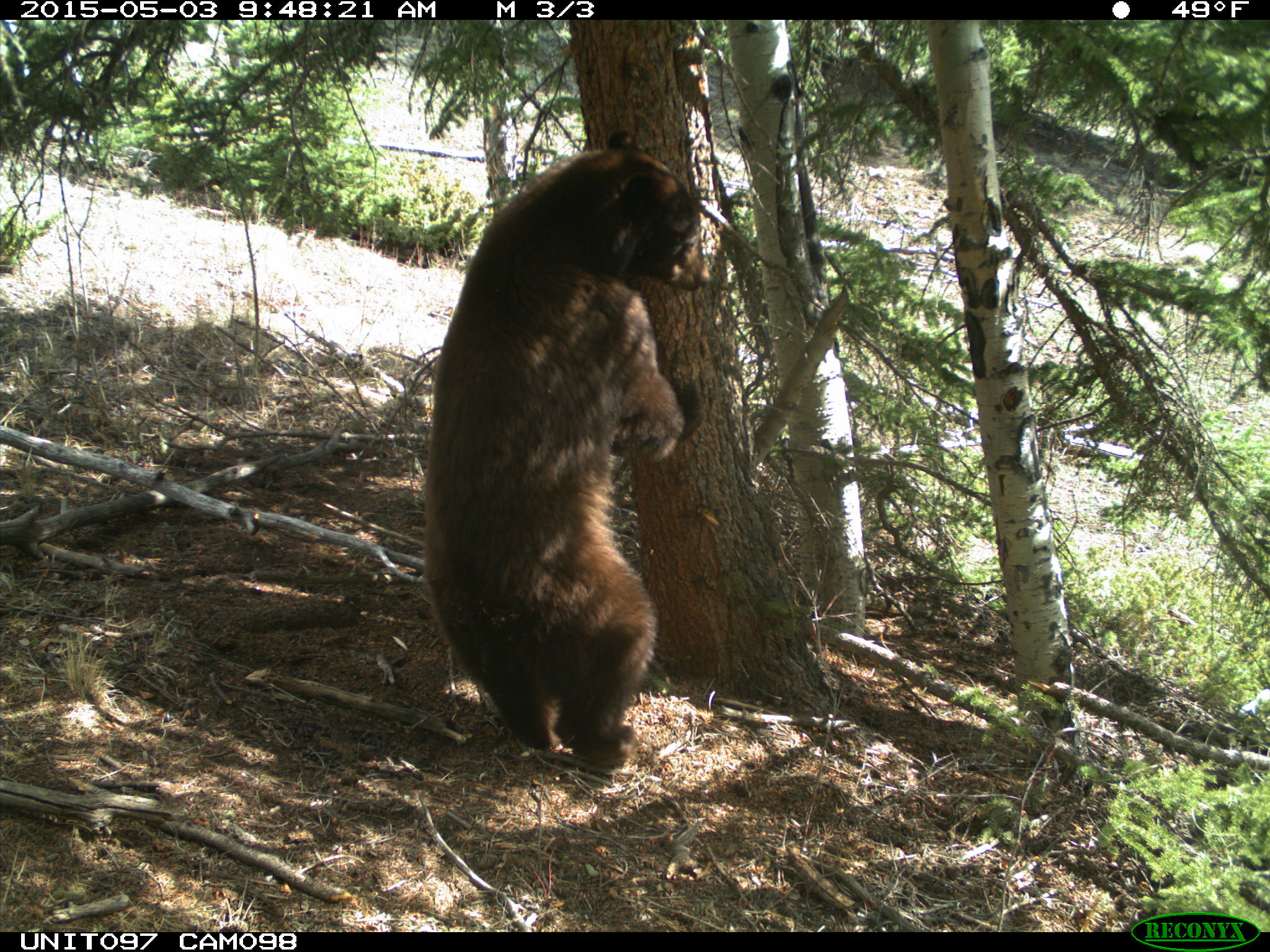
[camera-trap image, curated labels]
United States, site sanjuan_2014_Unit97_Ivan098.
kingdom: Animalia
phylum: Chordata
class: Mammalia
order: Carnivora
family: Ursidae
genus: Ursus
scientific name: Ursus americanus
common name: american black bear